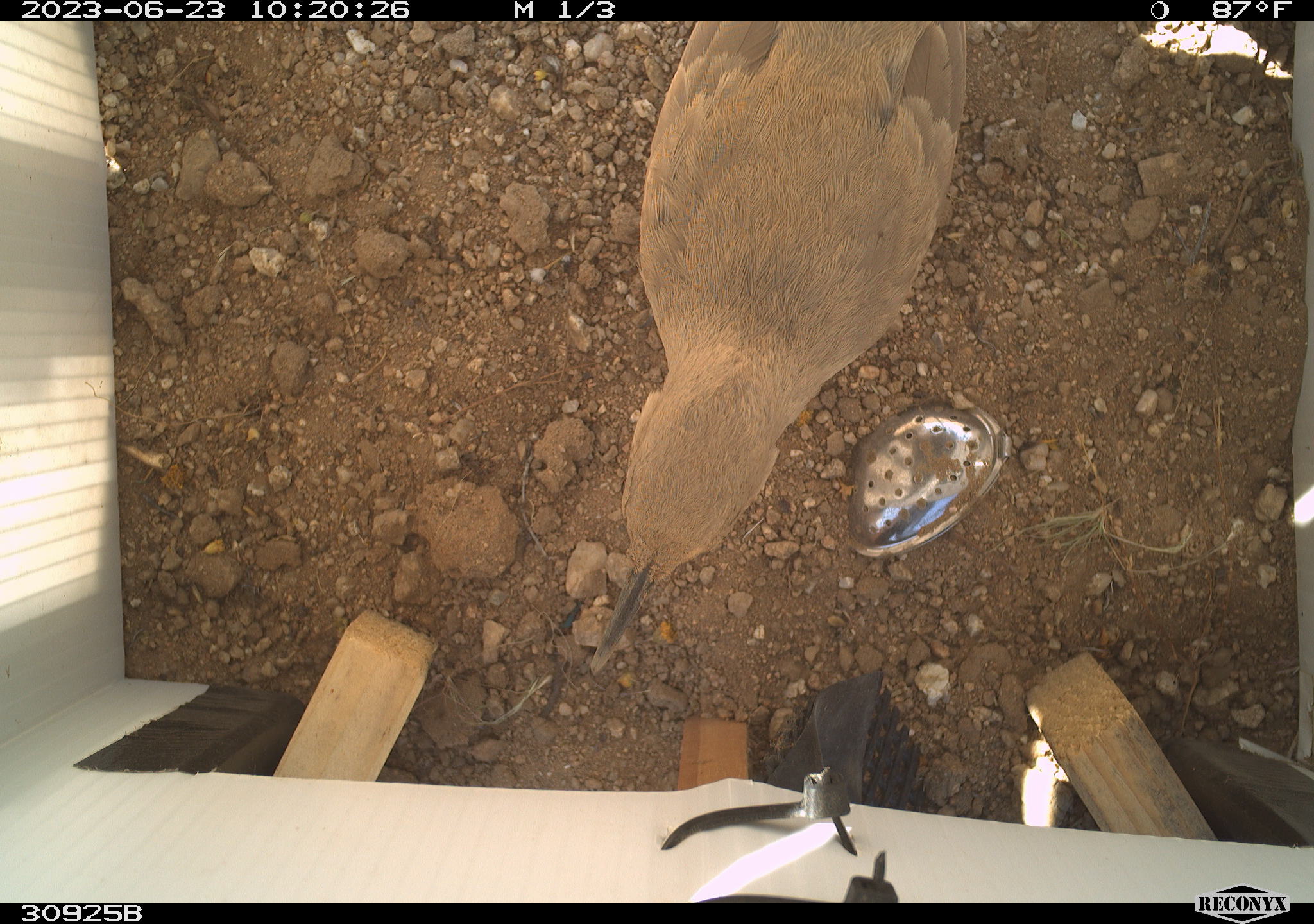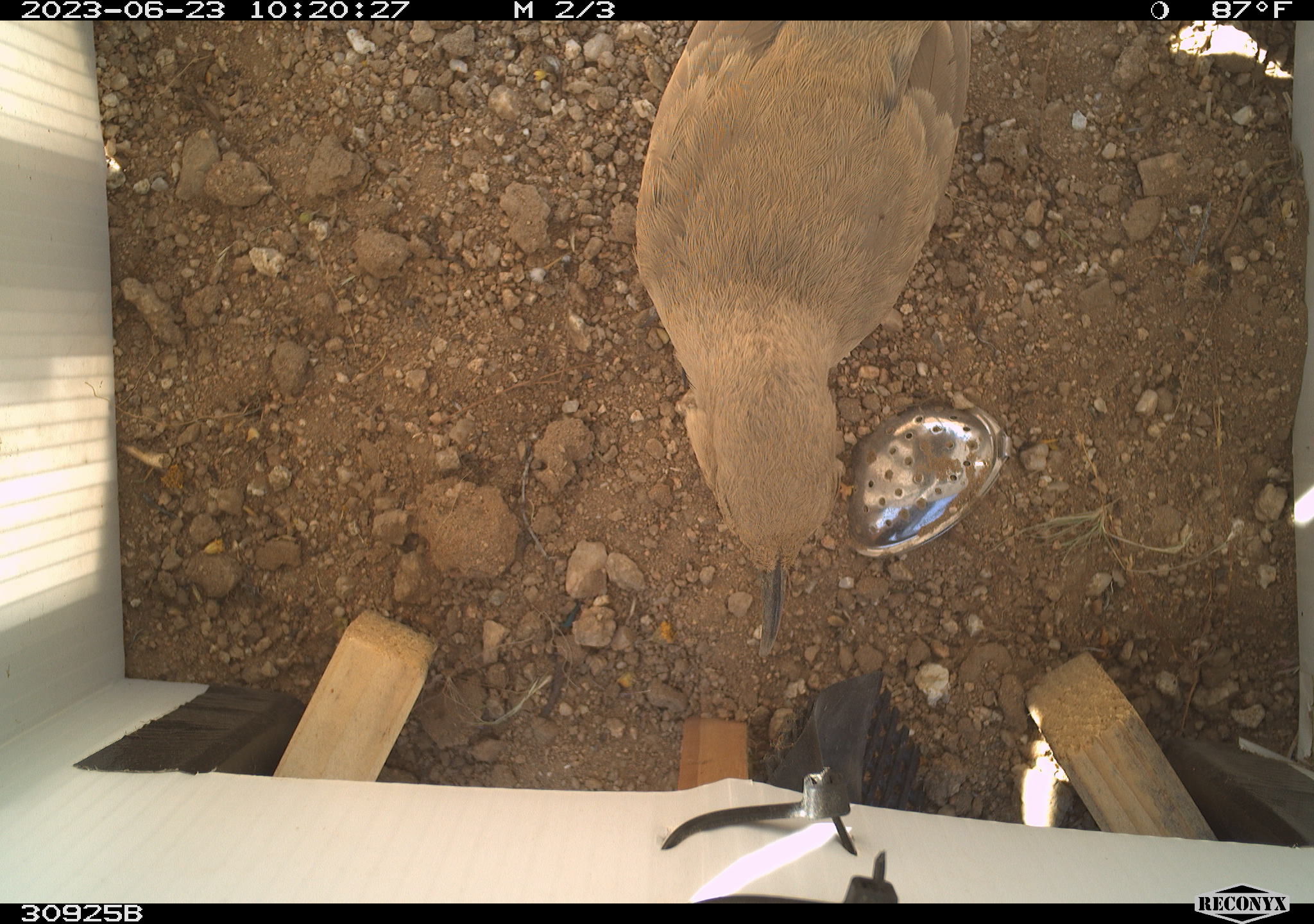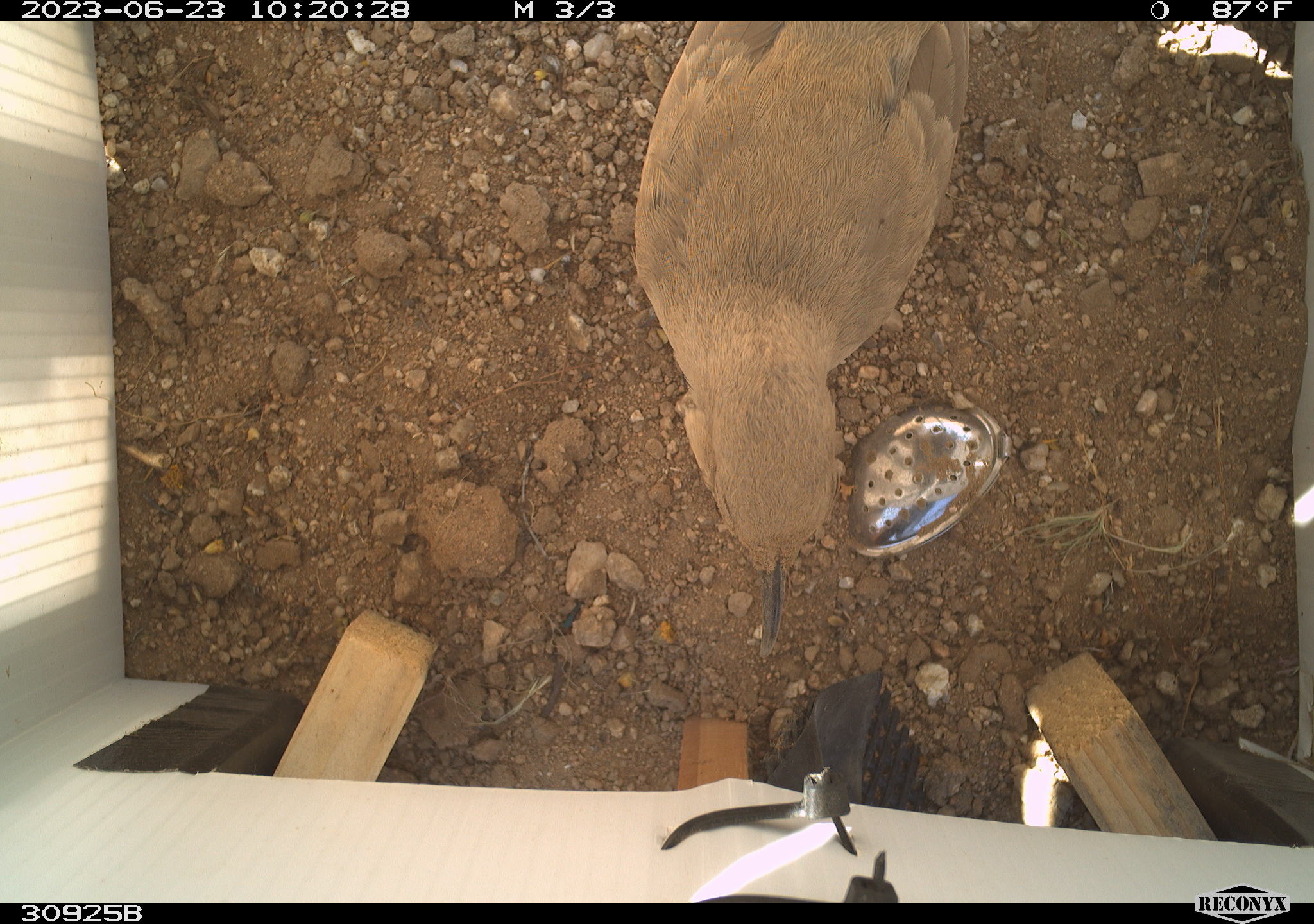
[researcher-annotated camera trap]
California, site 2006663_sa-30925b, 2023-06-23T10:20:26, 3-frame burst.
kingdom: Animalia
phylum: Chordata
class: Aves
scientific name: Aves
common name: bird